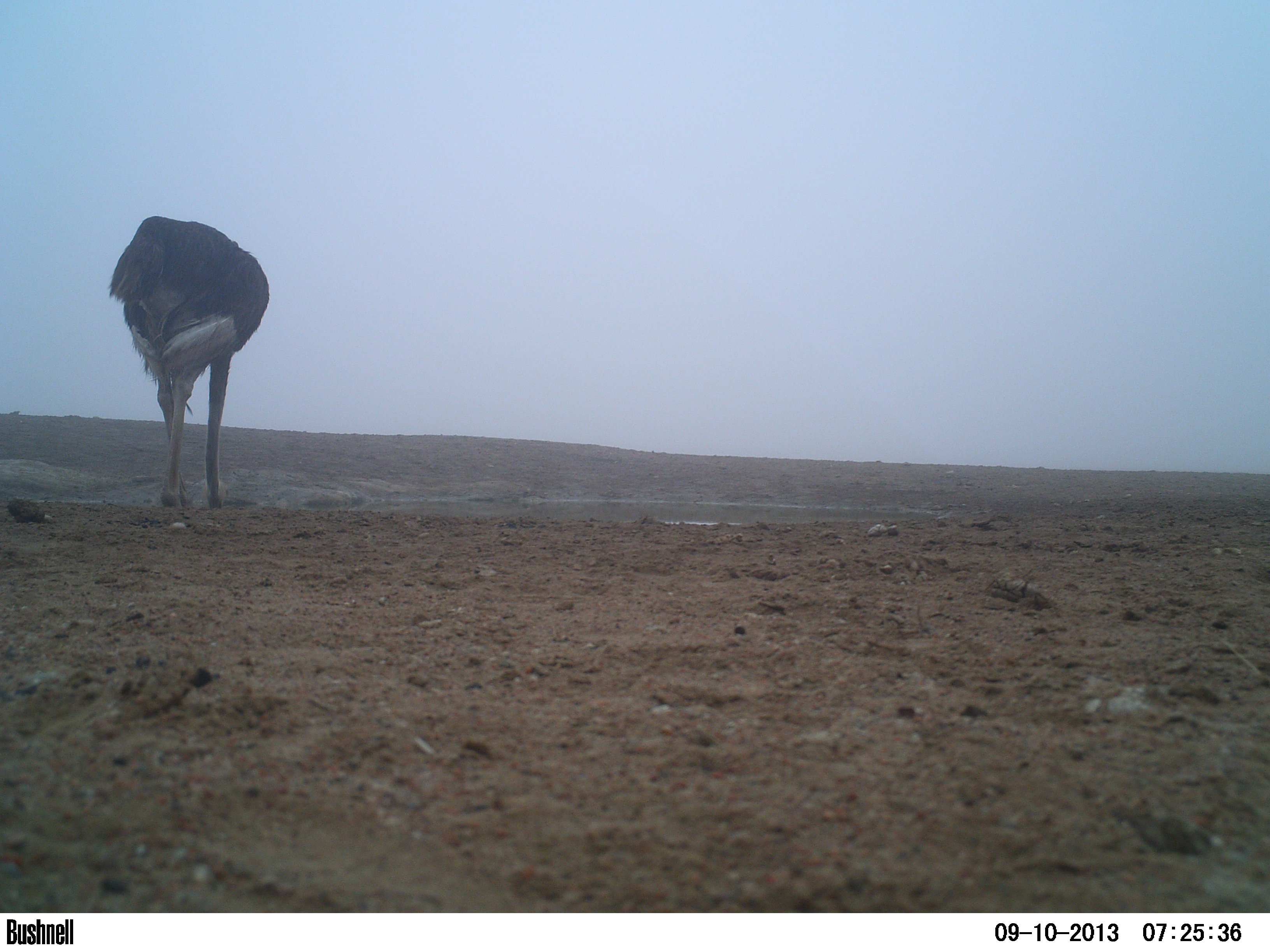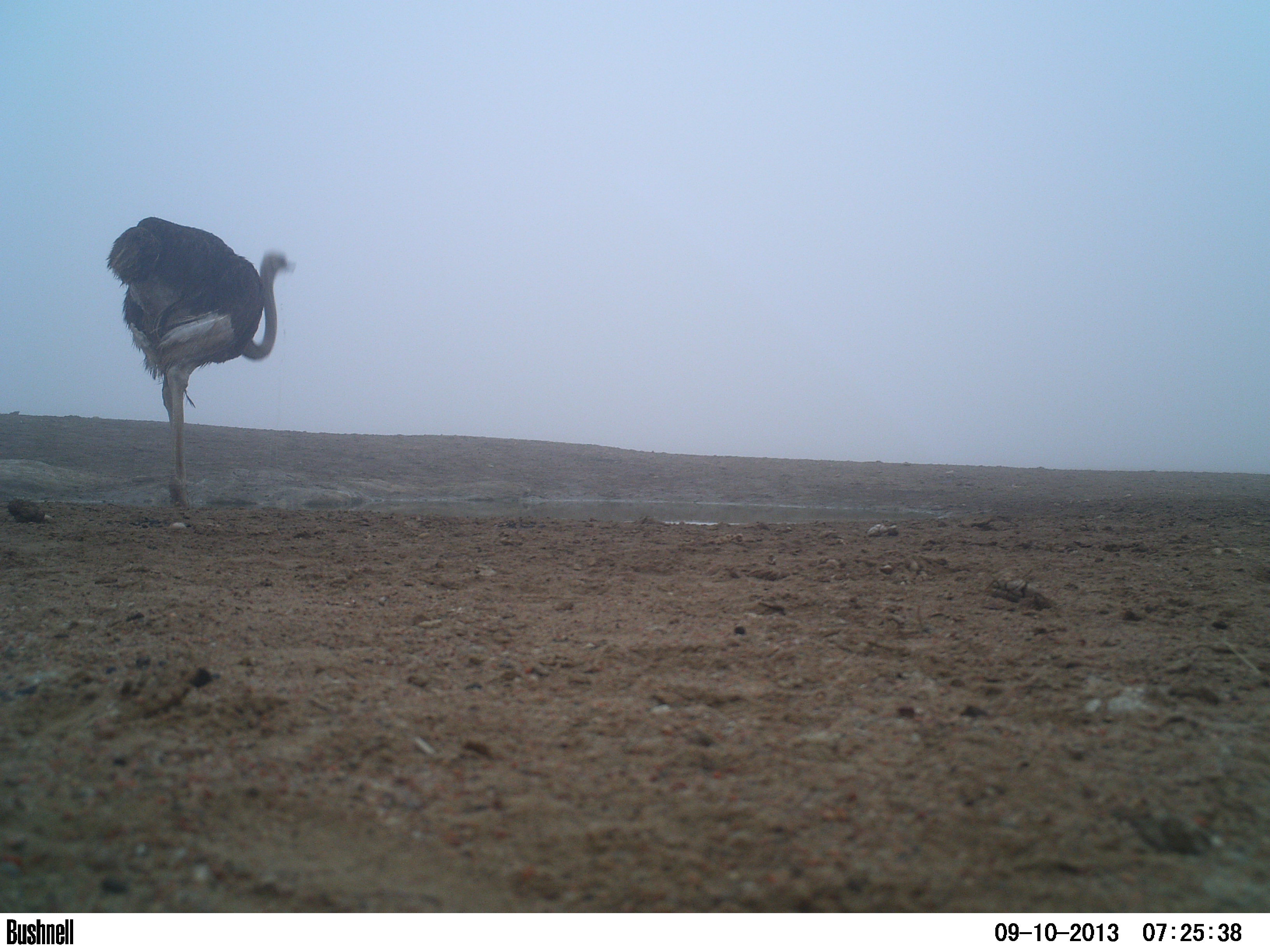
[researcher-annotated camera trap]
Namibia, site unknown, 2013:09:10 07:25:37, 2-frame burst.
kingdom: Animalia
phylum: Chordata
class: Aves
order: Struthioniformes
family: Struthionidae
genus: Struthio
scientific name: Struthio camelus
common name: common ostrich